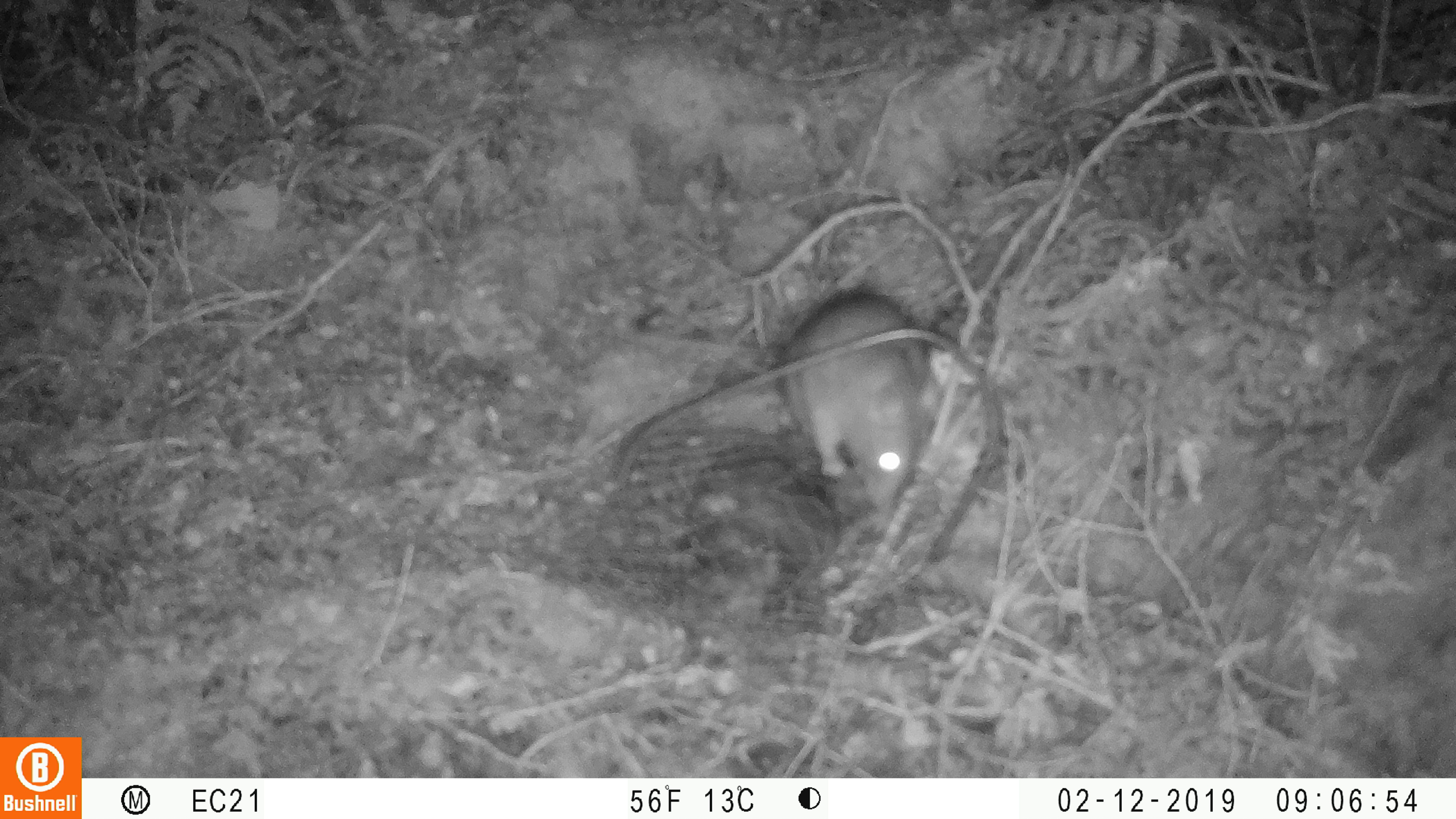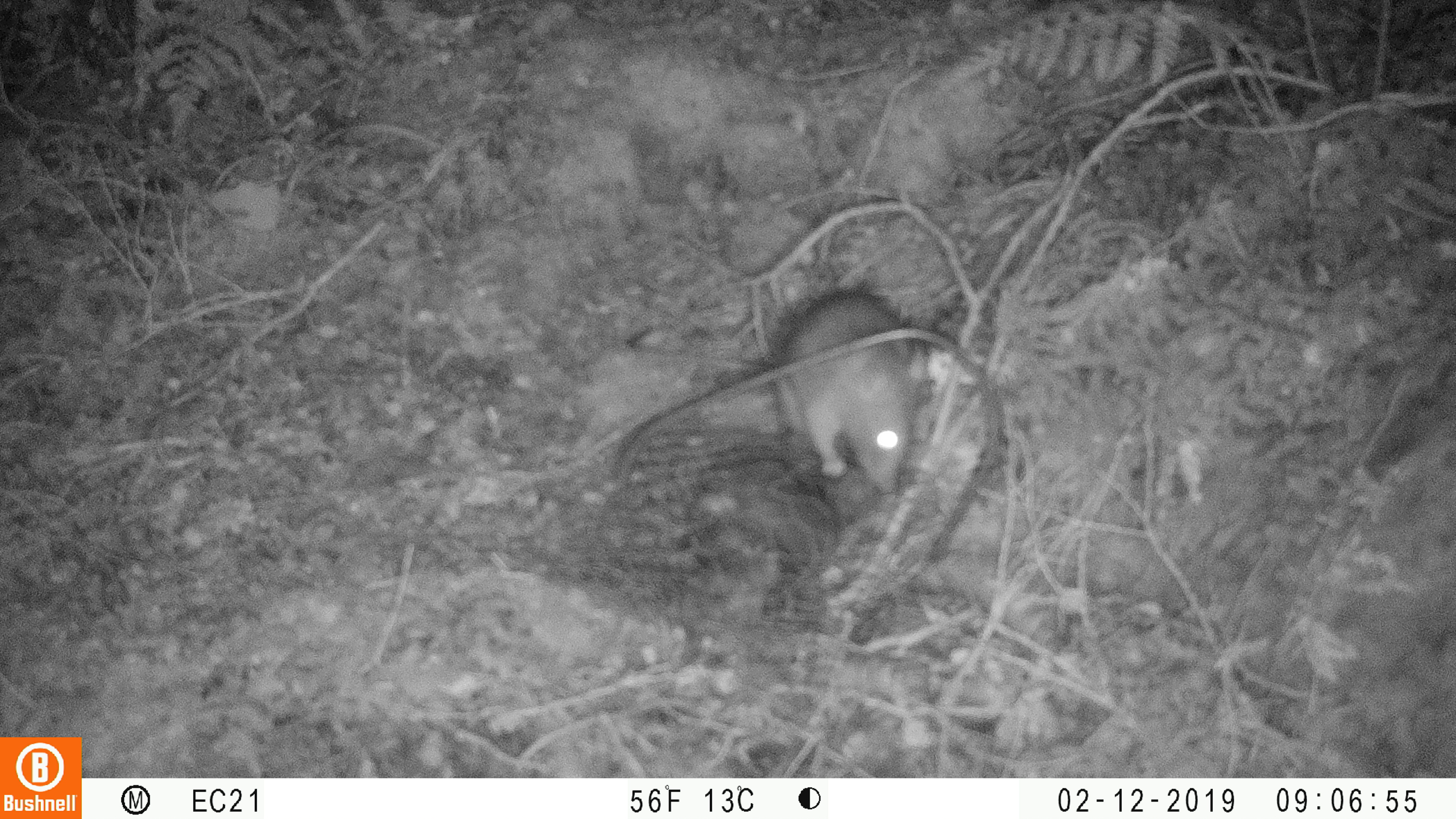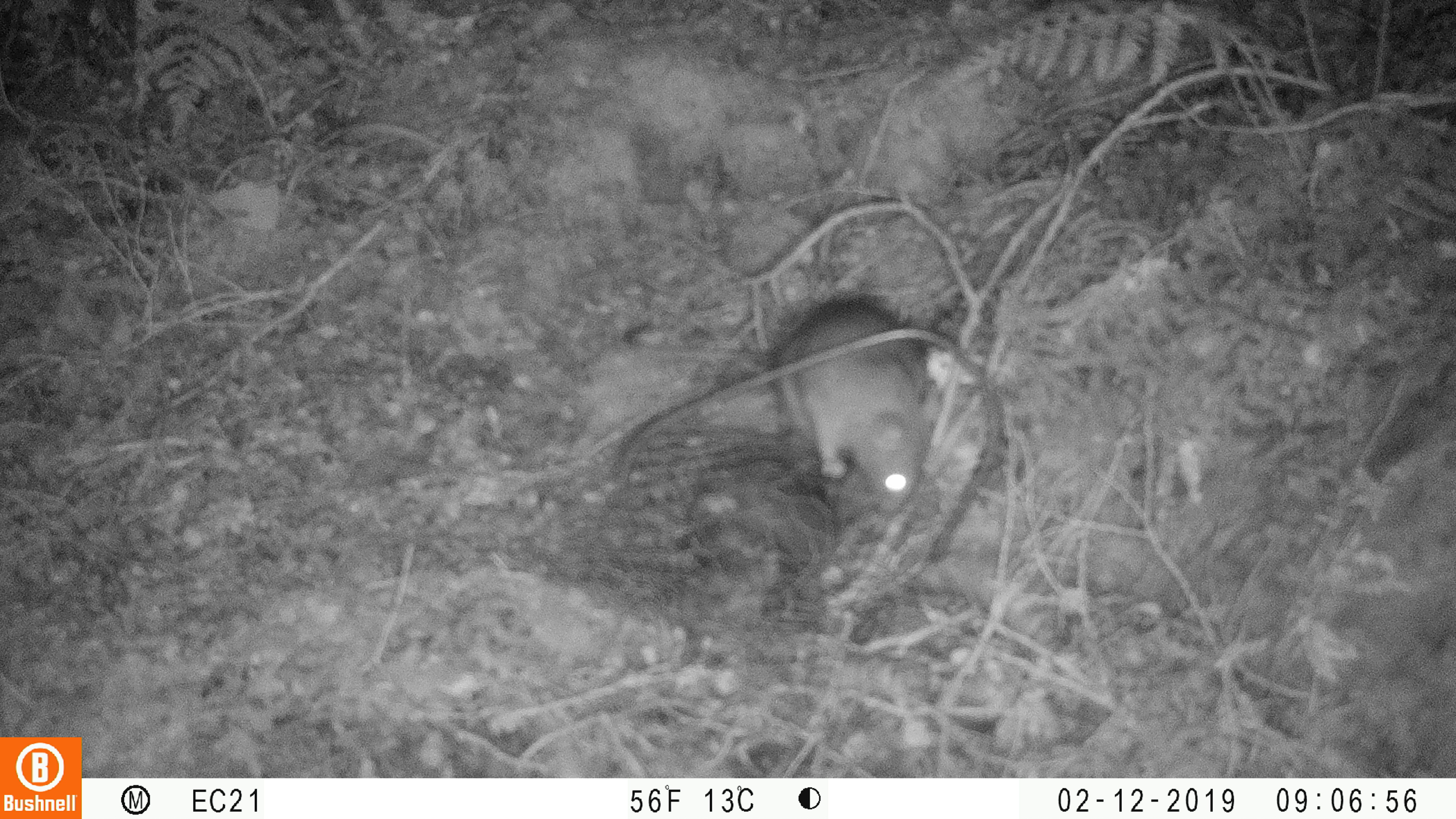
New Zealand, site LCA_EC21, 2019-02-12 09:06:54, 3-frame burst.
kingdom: Animalia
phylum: Chordata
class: Mammalia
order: Rodentia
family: Muridae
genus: Rattus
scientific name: Rattus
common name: rat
Rat (Rattus).